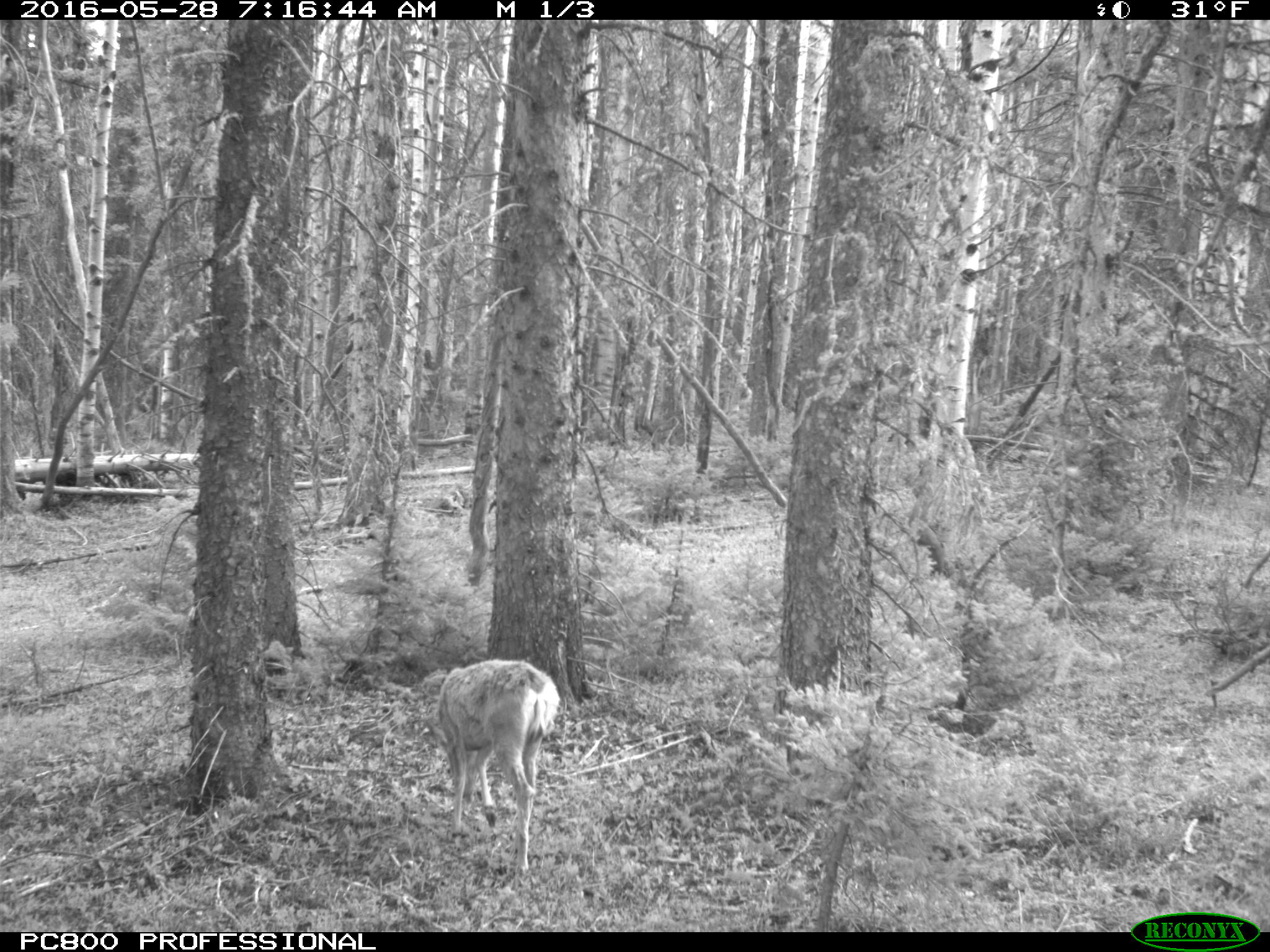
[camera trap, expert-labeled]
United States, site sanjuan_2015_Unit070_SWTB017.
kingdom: Animalia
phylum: Chordata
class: Mammalia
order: Artiodactyla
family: Cervidae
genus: Odocoileus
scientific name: Odocoileus hemionus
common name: mule deer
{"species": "Odocoileus hemionus (mule deer)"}